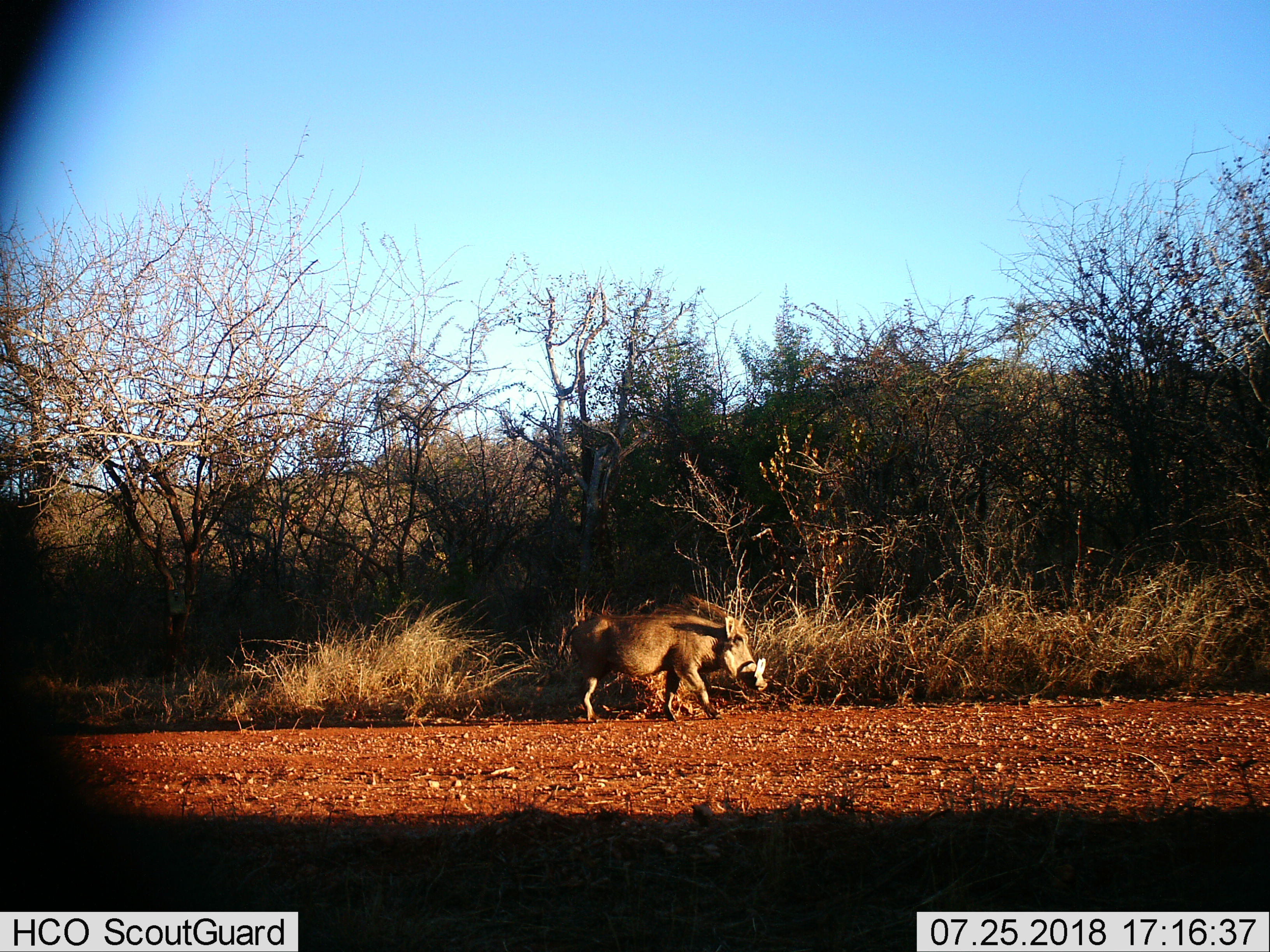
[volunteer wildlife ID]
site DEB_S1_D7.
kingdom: Animalia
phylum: Chordata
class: Mammalia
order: Artiodactyla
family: Suidae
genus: Phacochoerus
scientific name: Phacochoerus africanus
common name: warthog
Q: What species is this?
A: Warthog (Phacochoerus africanus).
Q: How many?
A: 1.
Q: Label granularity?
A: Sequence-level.